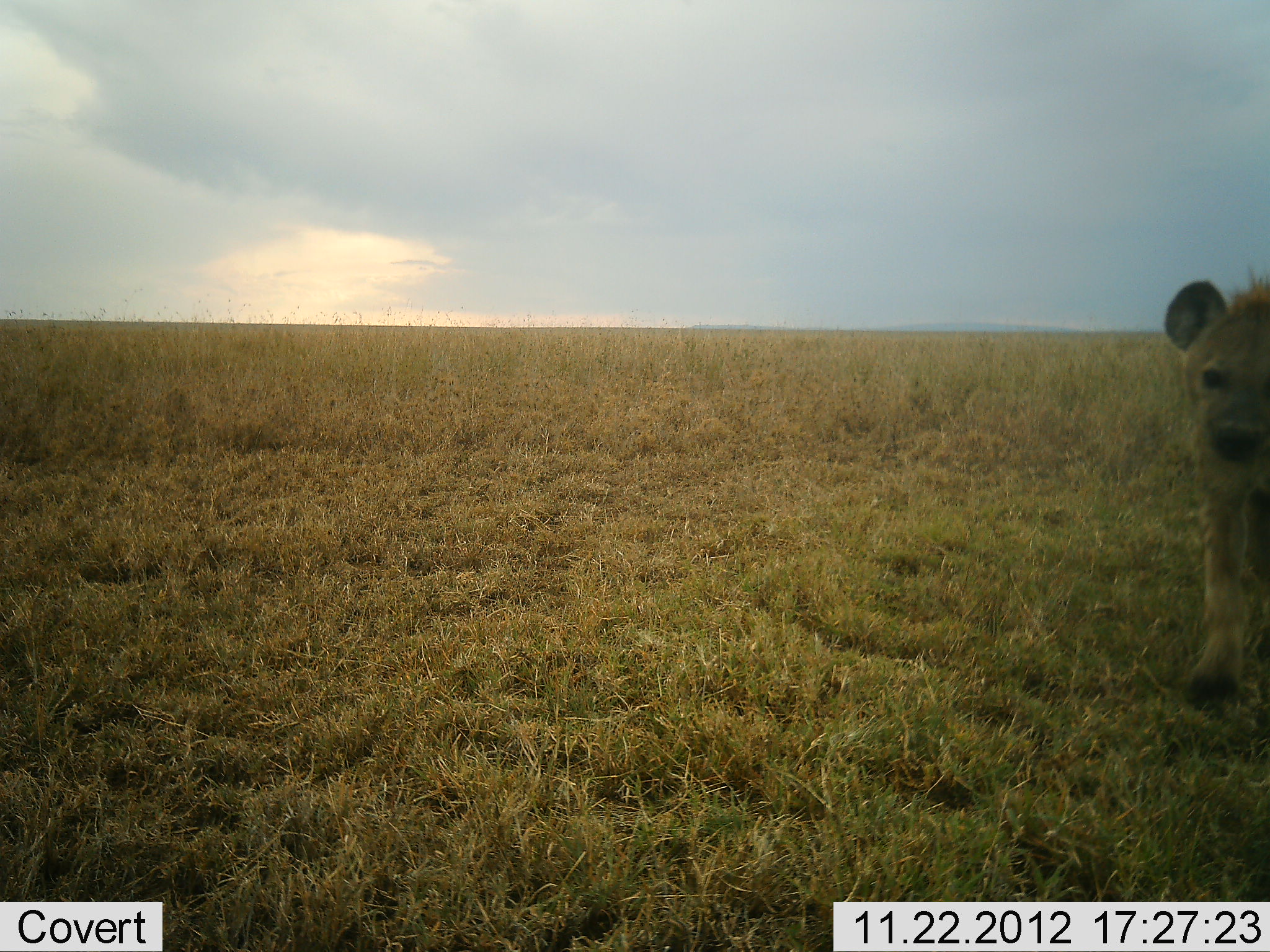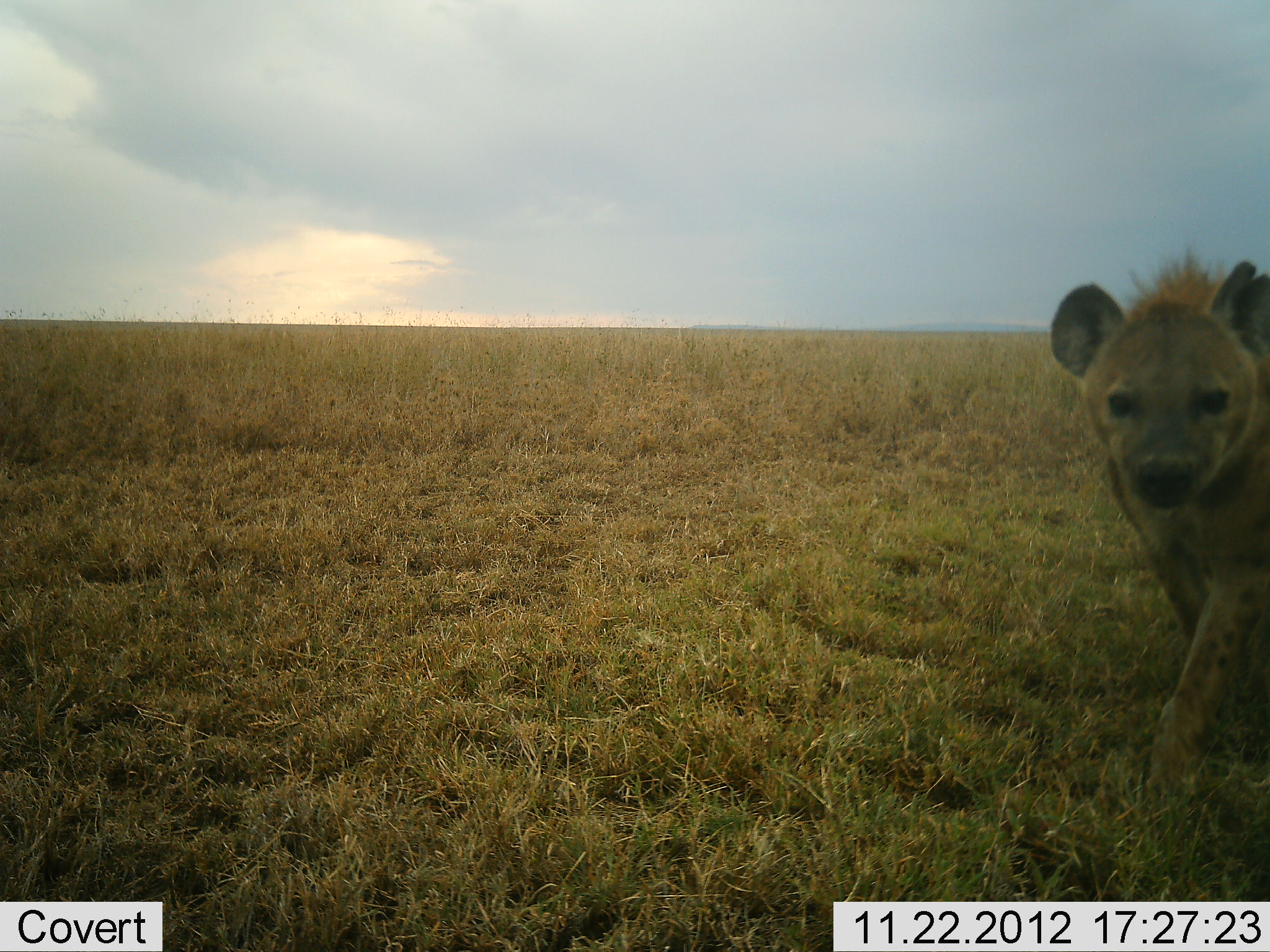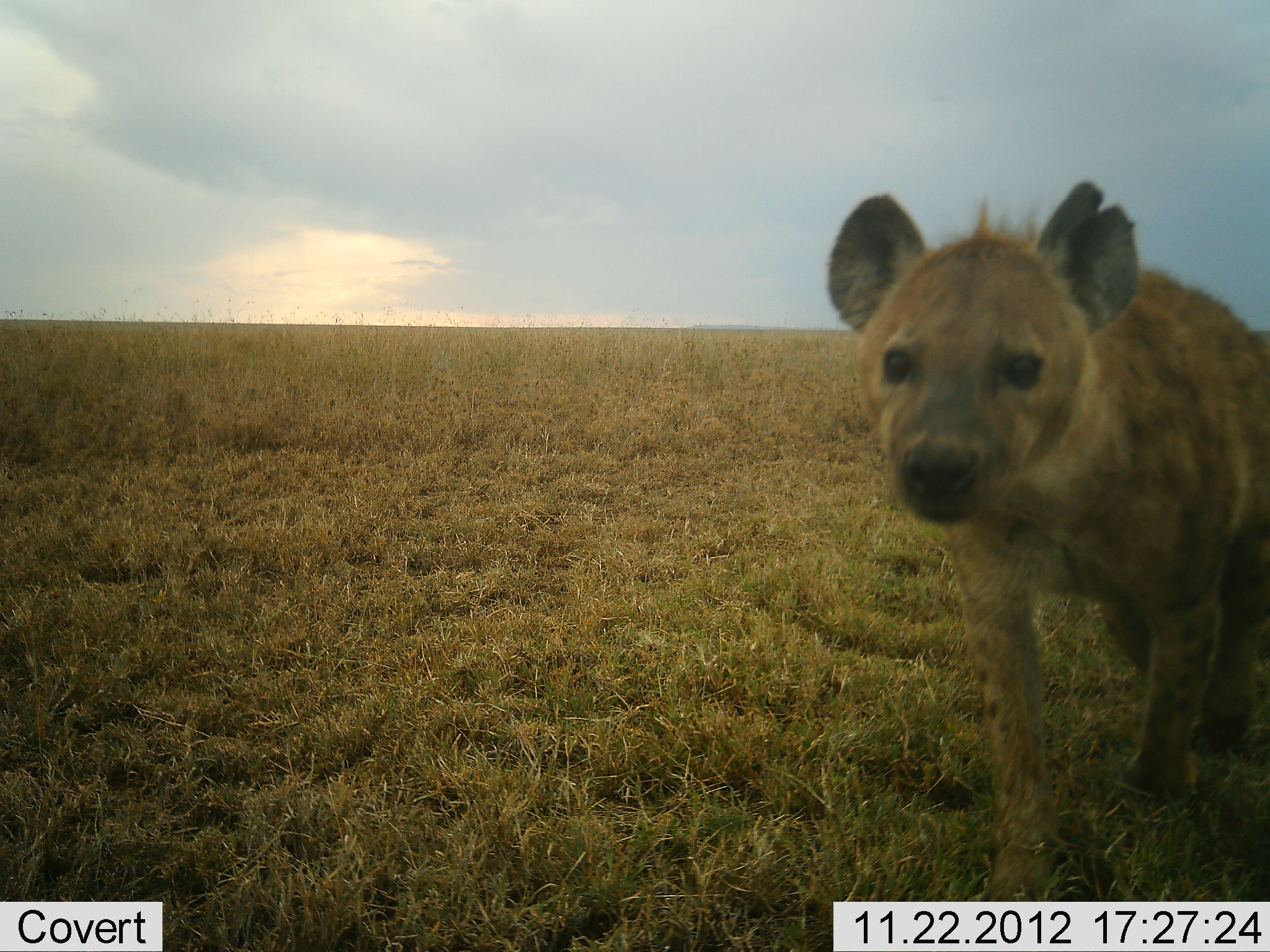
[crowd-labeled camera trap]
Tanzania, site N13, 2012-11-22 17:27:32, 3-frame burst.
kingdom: Animalia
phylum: Chordata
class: Mammalia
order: Carnivora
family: Hyaenidae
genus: Crocuta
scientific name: Crocuta crocuta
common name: spotted hyena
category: hyenaspotted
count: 1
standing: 5%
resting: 0%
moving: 93%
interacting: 5%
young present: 0%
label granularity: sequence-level